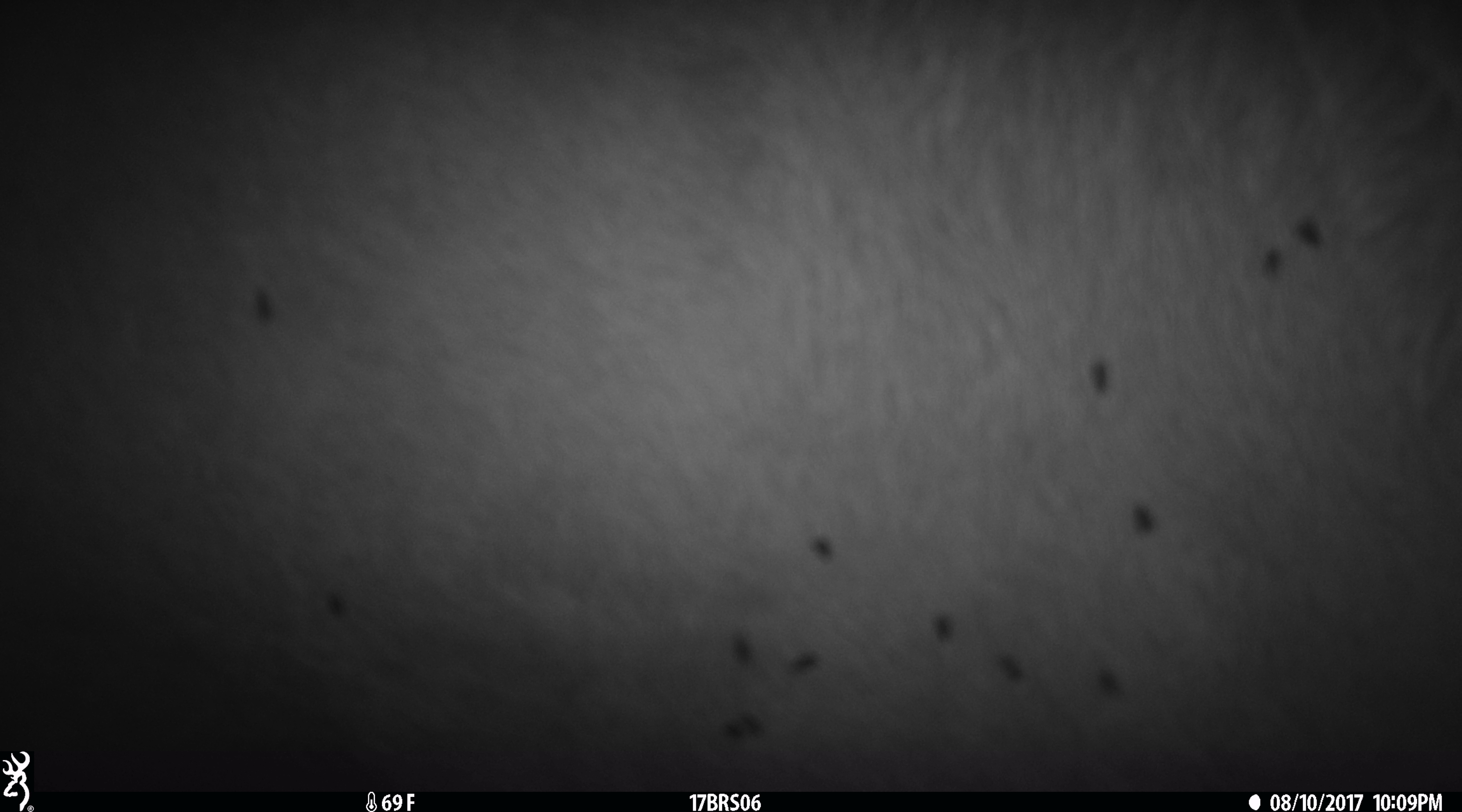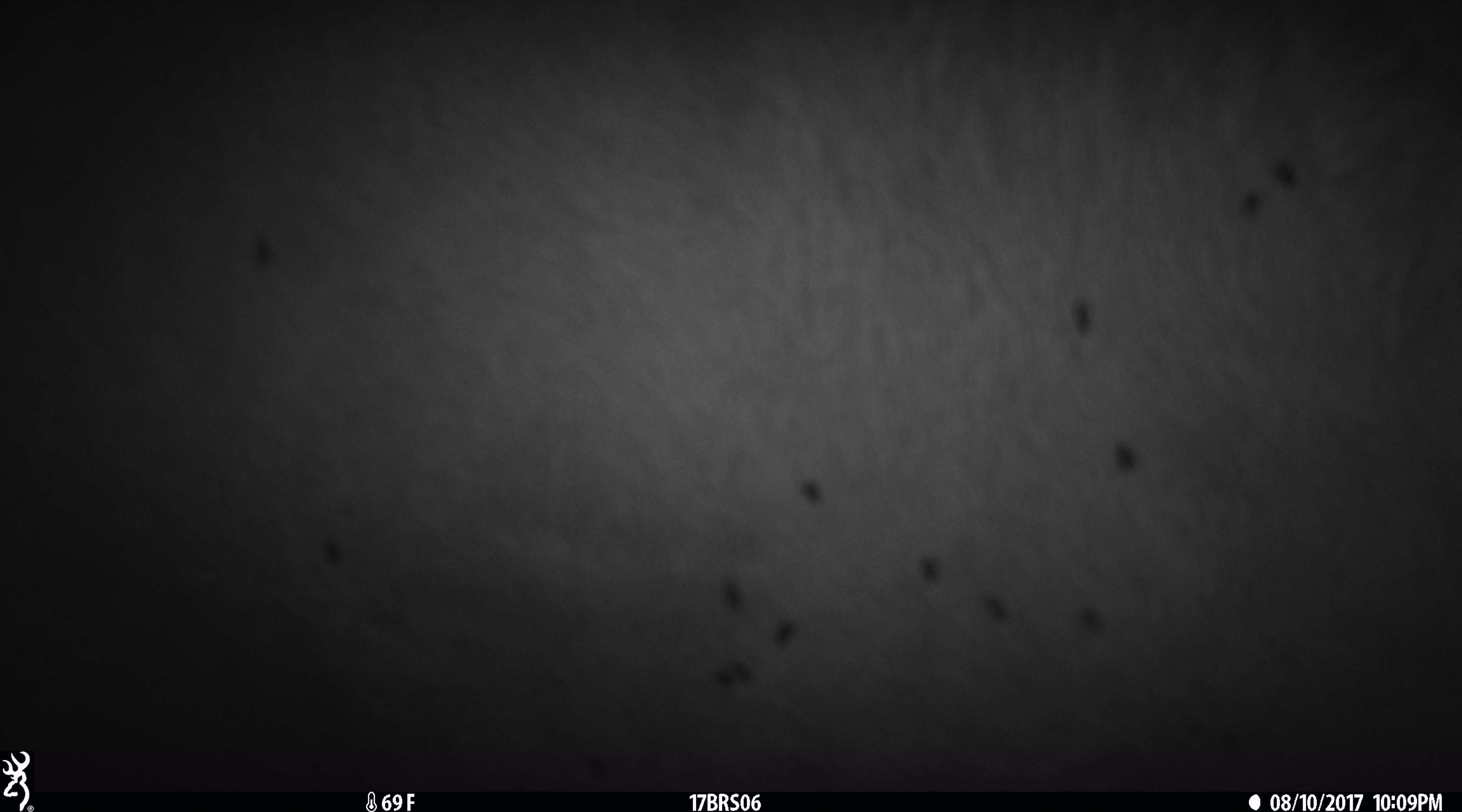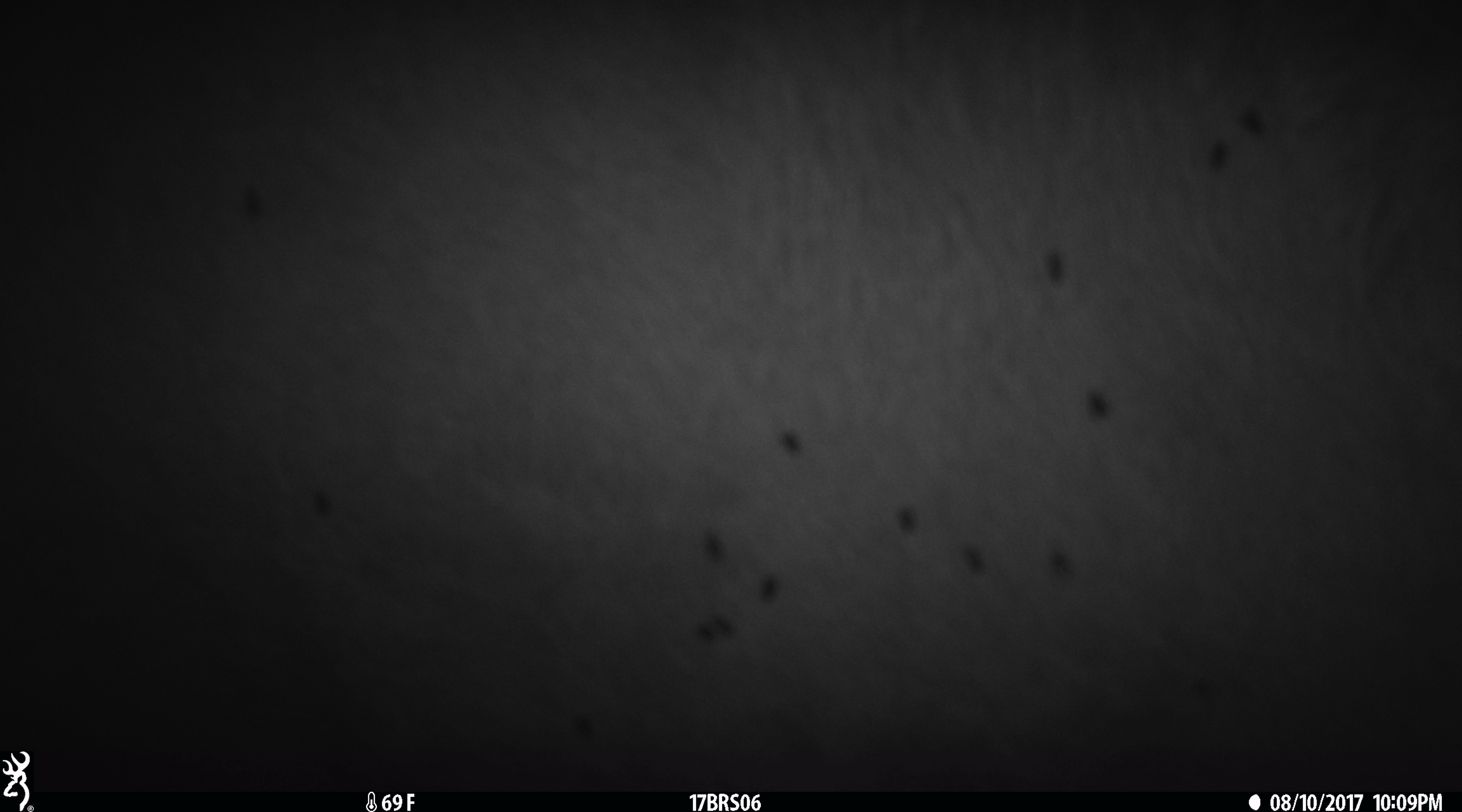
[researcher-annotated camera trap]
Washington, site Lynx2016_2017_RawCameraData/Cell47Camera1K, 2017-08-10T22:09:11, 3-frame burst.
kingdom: Animalia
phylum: Chordata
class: Mammalia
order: Artiodactyla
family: Bovidae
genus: Bos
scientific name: Bos taurus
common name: domestic cattle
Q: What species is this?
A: Domestic cattle (Bos taurus).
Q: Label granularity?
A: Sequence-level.